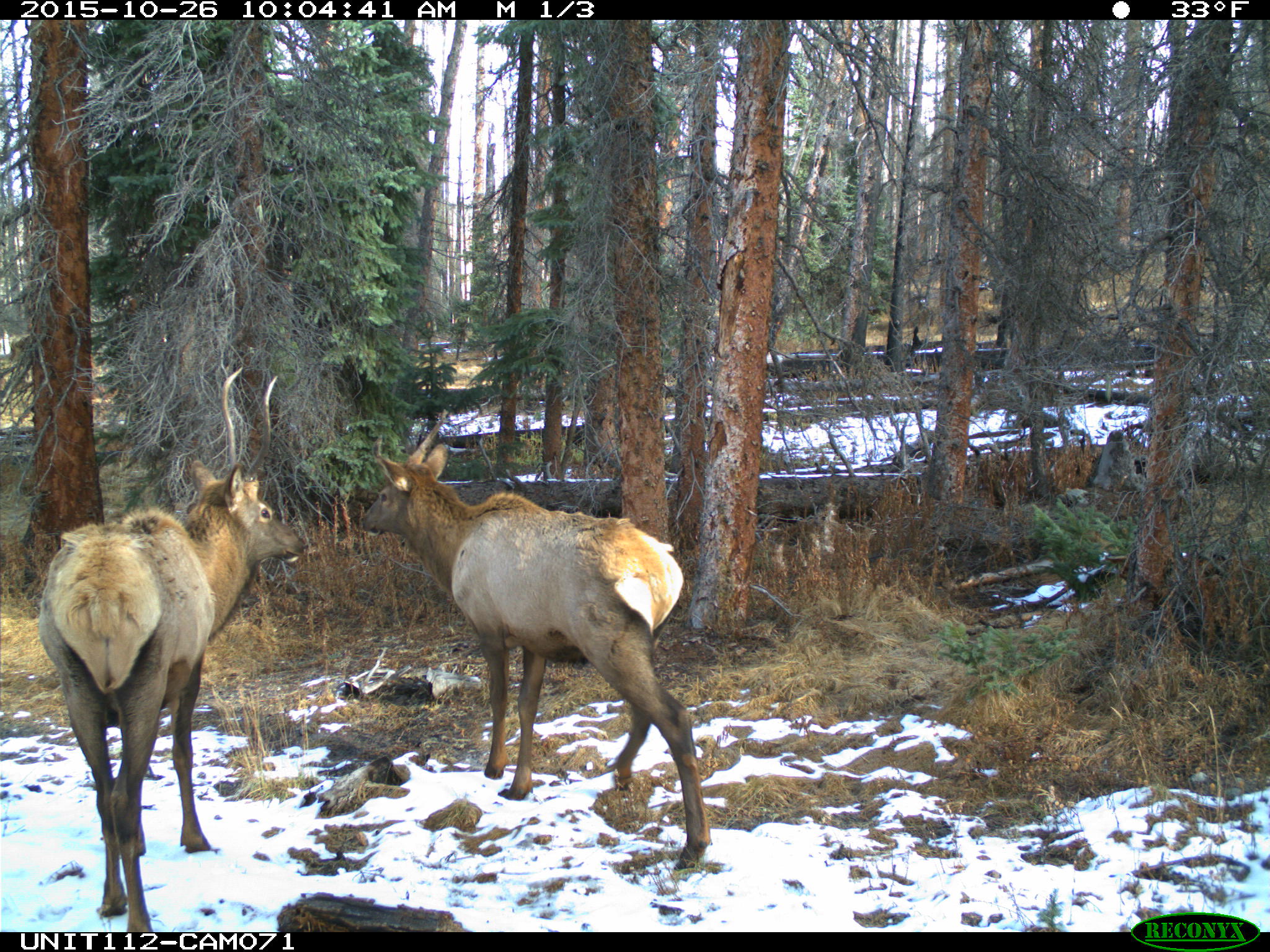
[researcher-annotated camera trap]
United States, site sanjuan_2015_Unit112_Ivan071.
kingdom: Animalia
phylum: Chordata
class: Mammalia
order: Artiodactyla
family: Cervidae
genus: Cervus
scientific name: Cervus elaphus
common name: red deer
Cervus elaphus (red deer).